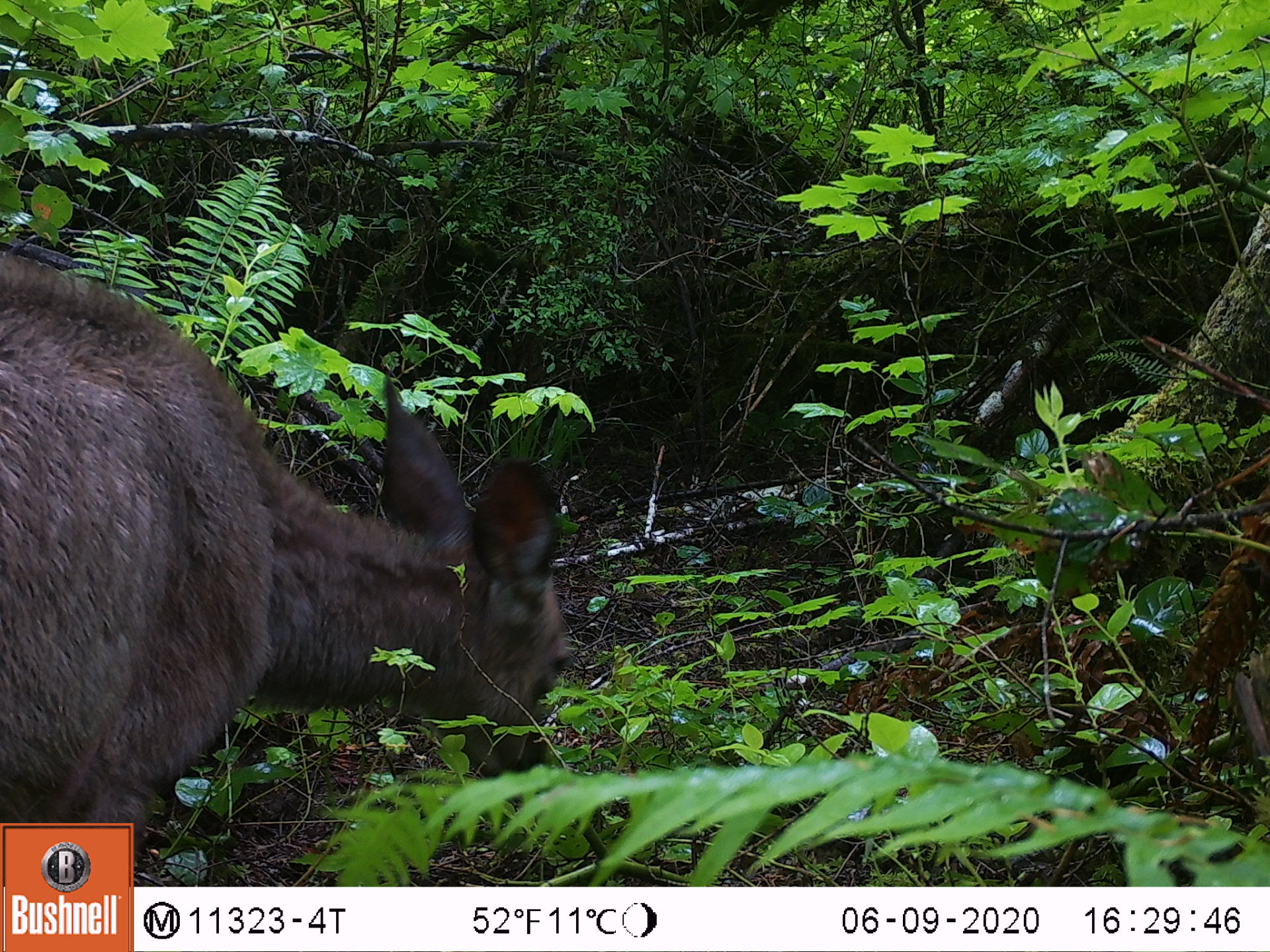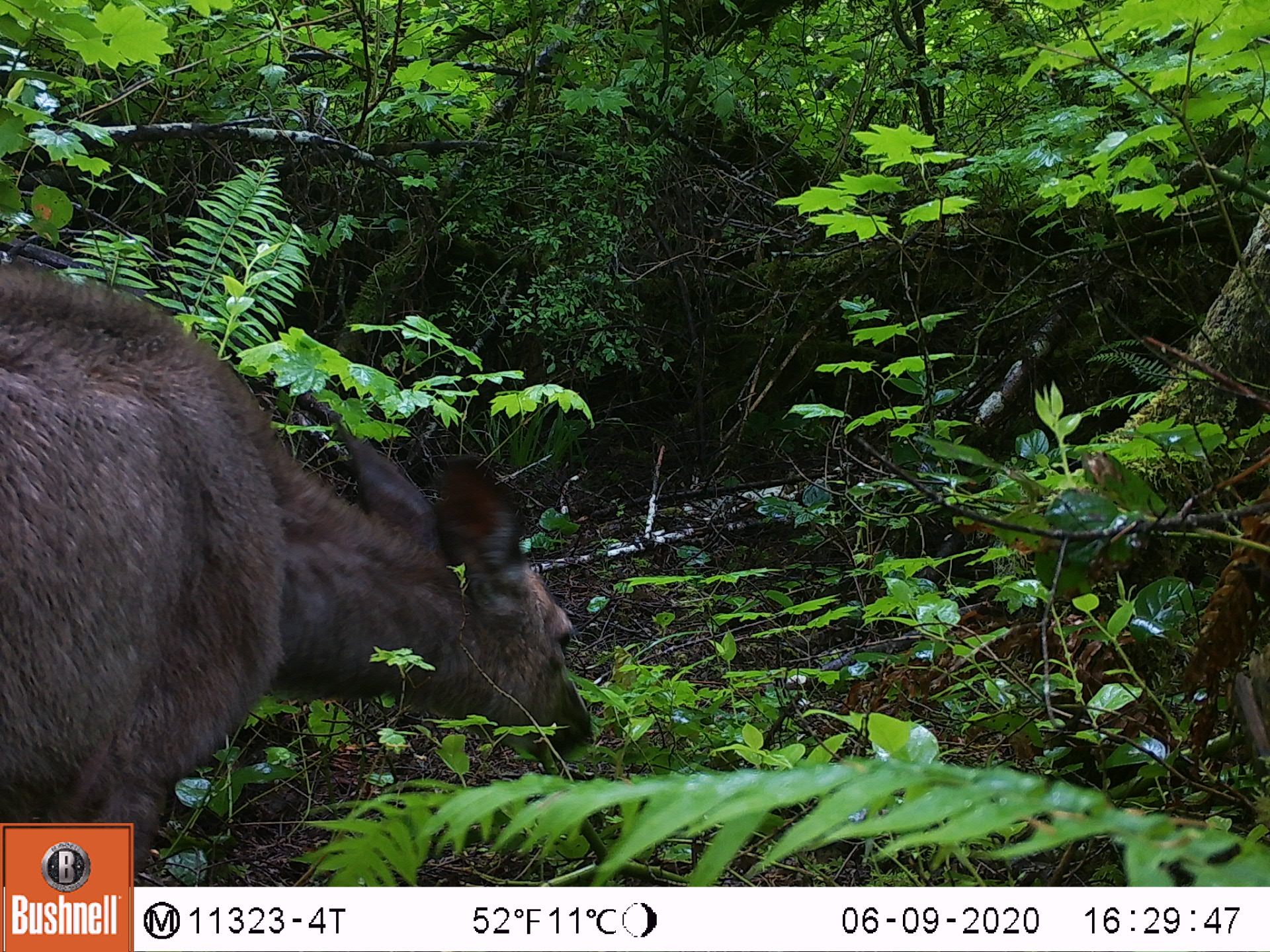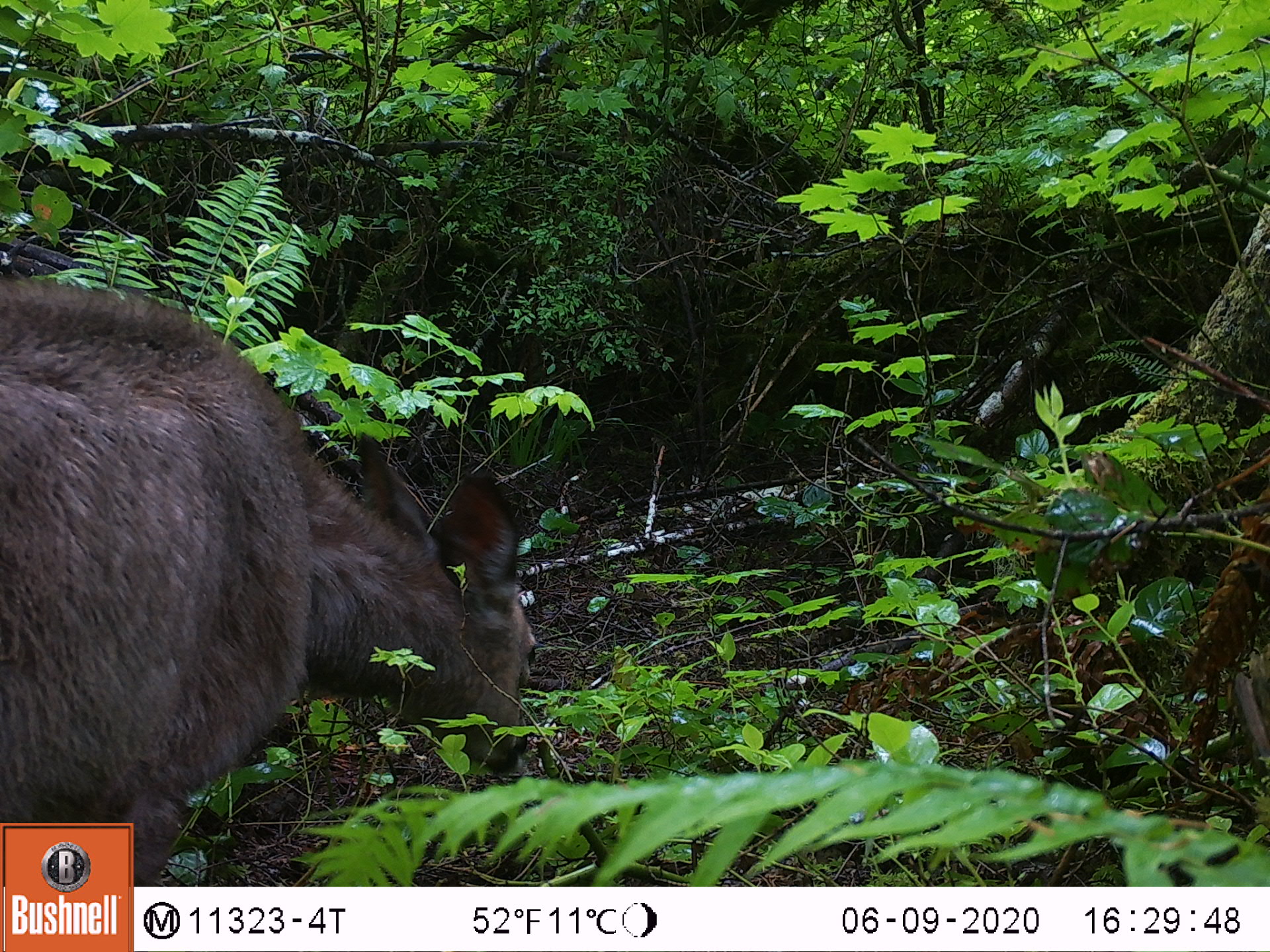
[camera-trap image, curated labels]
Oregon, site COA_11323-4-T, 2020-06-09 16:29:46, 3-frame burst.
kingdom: Animalia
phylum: Chordata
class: Mammalia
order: Artiodactyla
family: Cervidae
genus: Odocoileus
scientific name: Odocoileus hemionus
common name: black-tailed deer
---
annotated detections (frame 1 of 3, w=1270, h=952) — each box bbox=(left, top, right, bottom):
black-tailed deer: bbox=(0, 238, 574, 802)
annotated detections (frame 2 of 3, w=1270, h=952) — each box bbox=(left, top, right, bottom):
black-tailed deer: bbox=(0, 254, 600, 816)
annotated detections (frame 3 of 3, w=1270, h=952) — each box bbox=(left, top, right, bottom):
black-tailed deer: bbox=(5, 258, 545, 814)